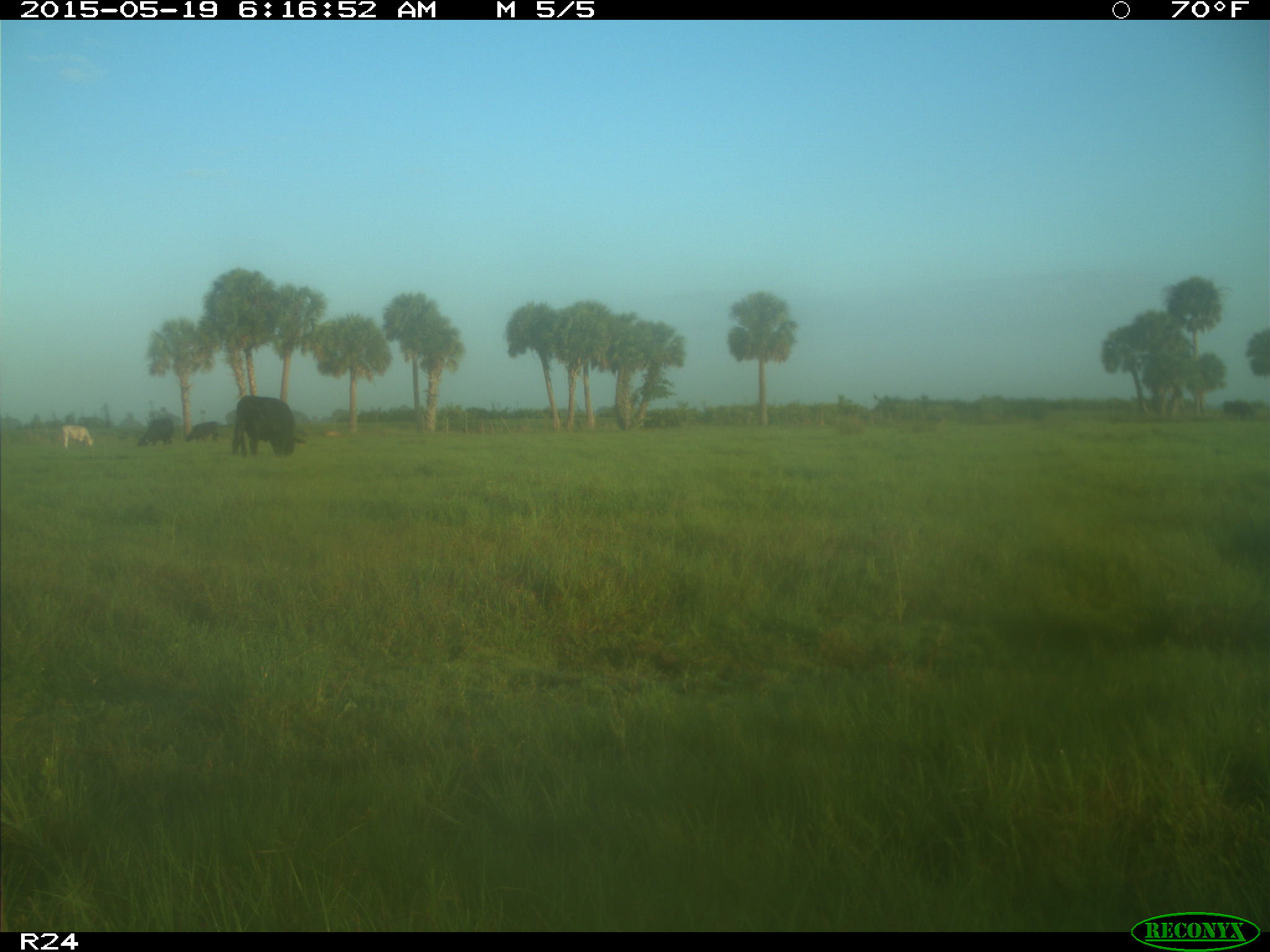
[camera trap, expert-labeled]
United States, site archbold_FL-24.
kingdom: Animalia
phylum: Chordata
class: Mammalia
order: Artiodactyla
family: Bovidae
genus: Bos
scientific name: Bos taurus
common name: domestic cow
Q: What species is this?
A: Bos taurus (domestic cow).